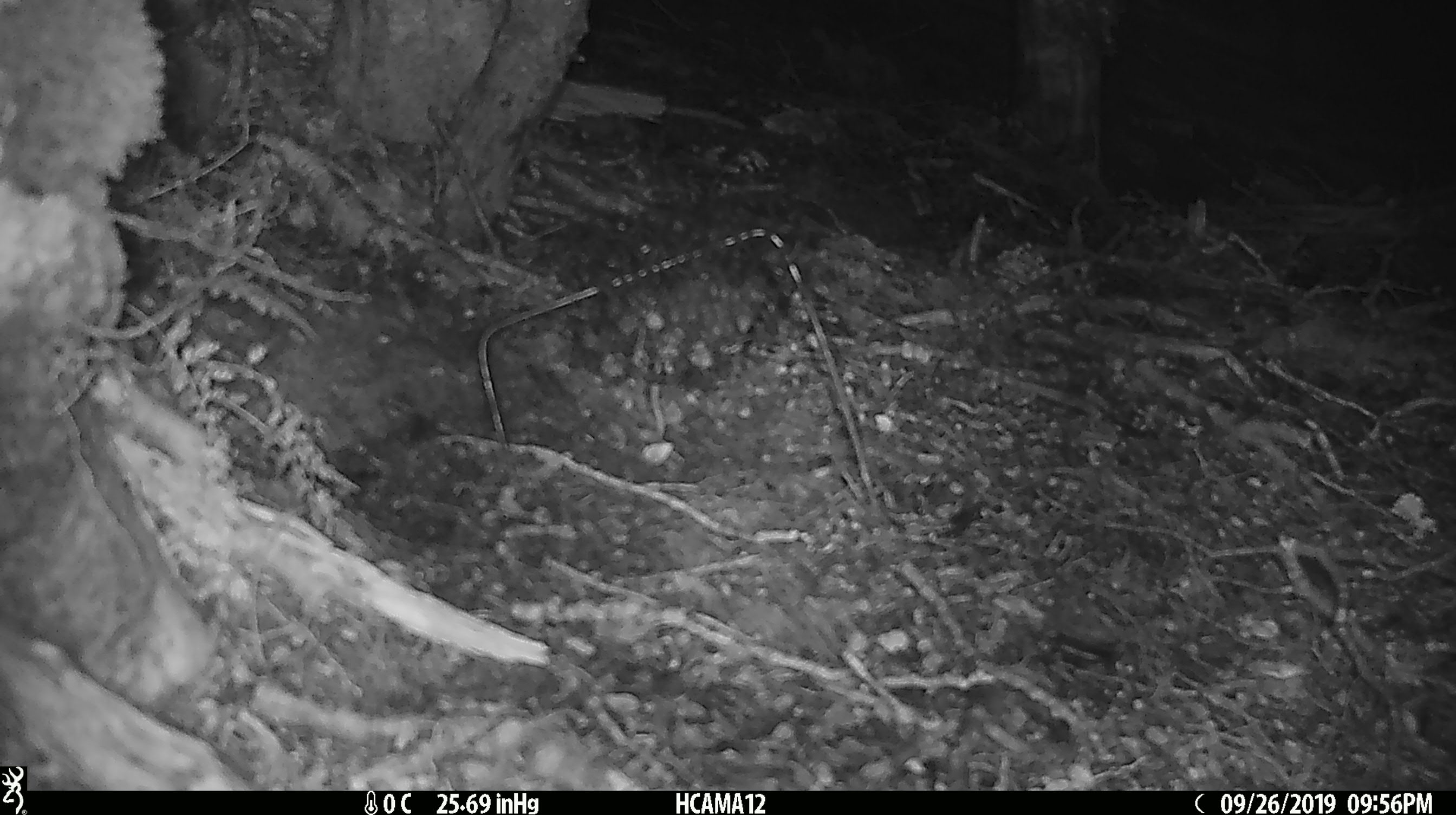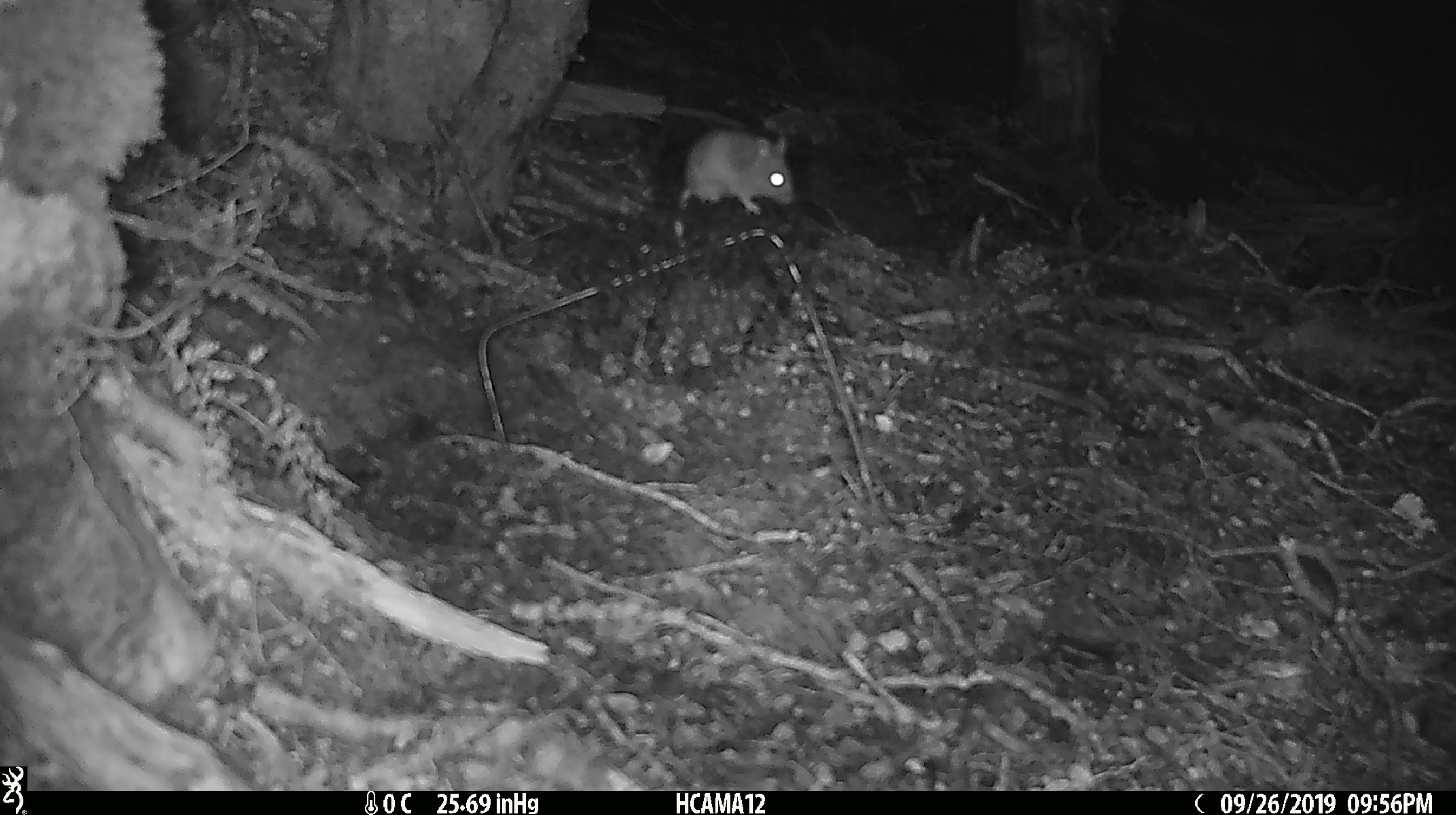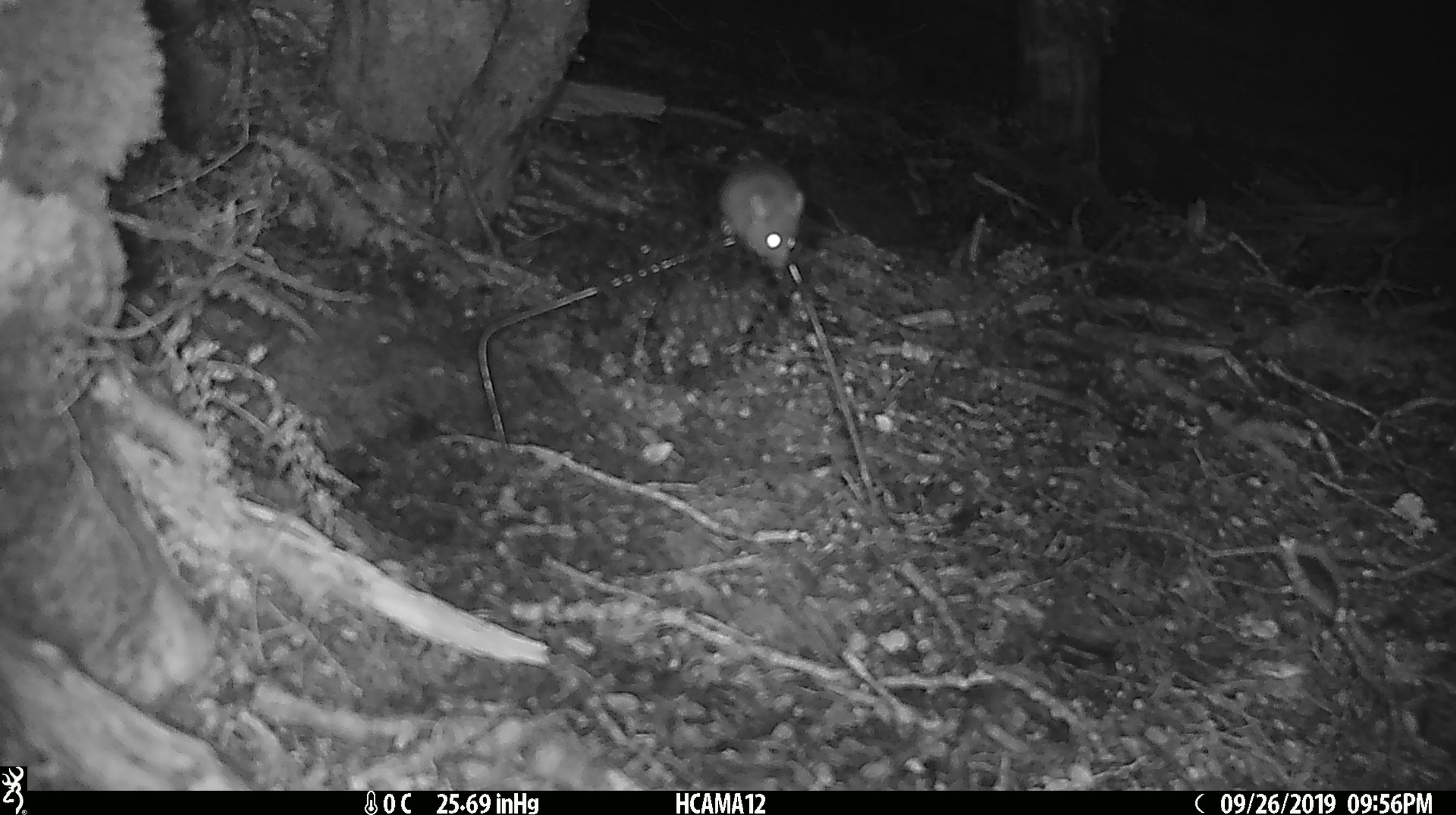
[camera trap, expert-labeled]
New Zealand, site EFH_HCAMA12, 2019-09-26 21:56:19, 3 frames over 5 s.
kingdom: Animalia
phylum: Chordata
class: Mammalia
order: Rodentia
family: Muridae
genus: Mus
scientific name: Mus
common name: mouse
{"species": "mouse (Mus)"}